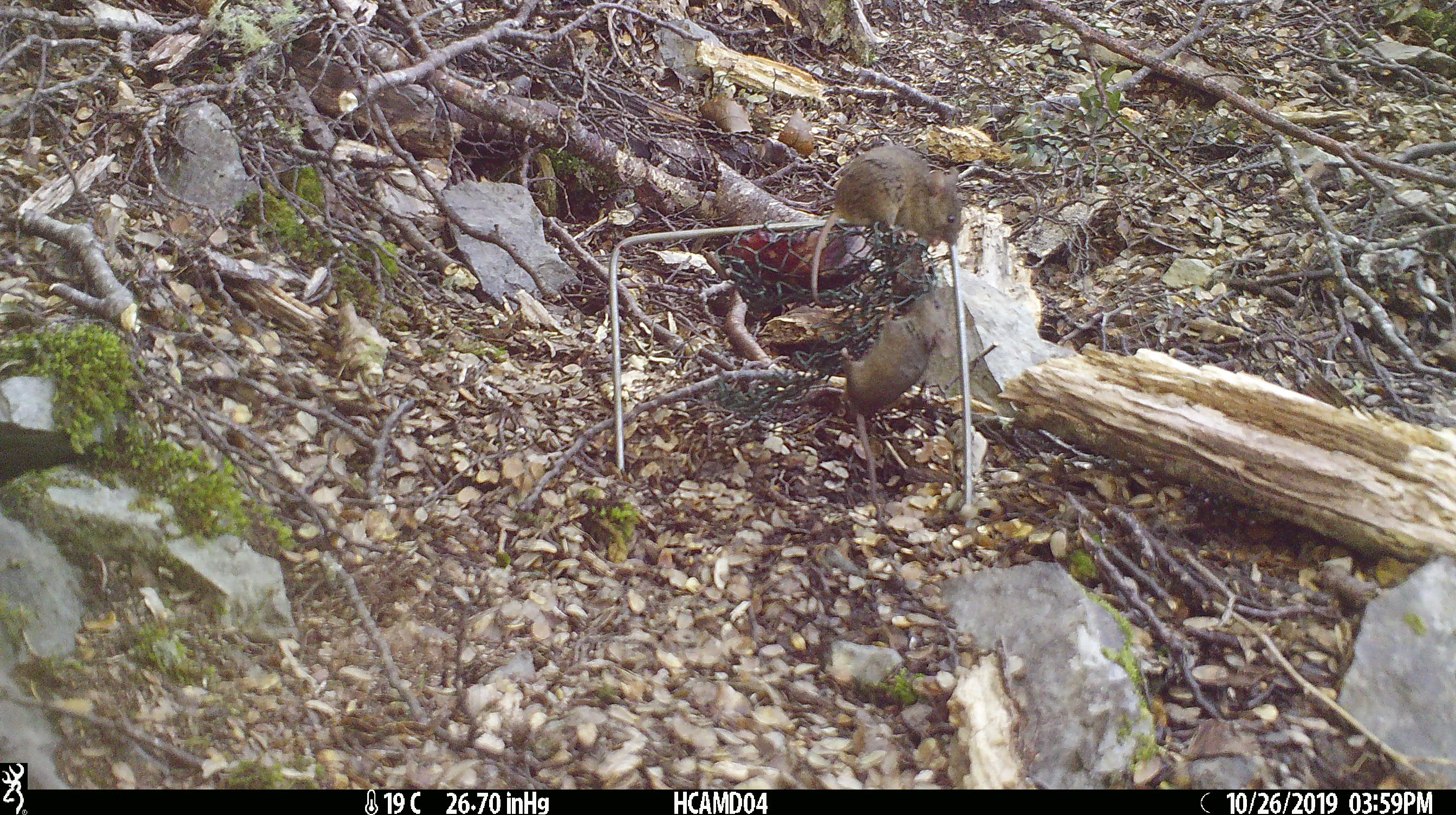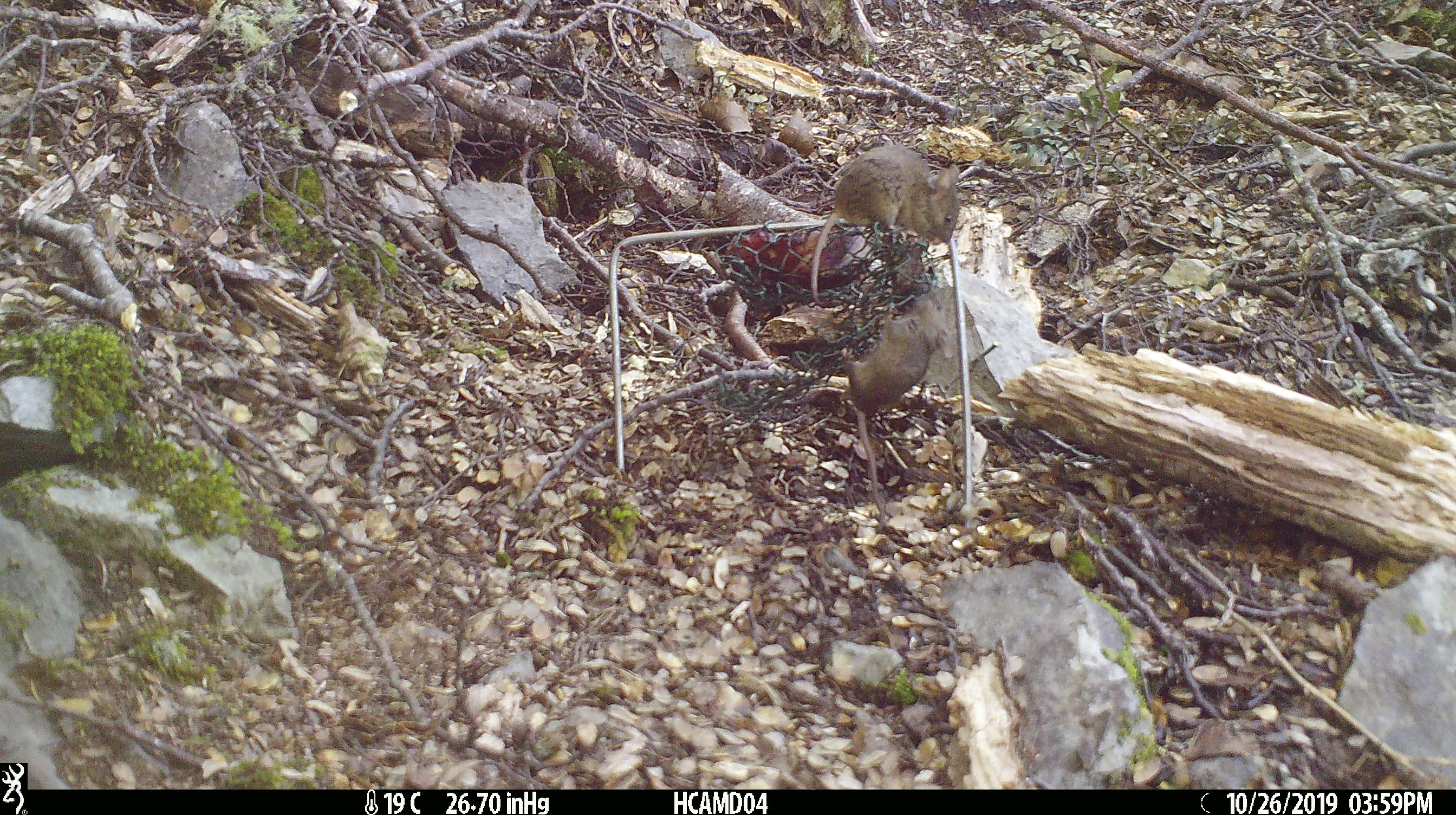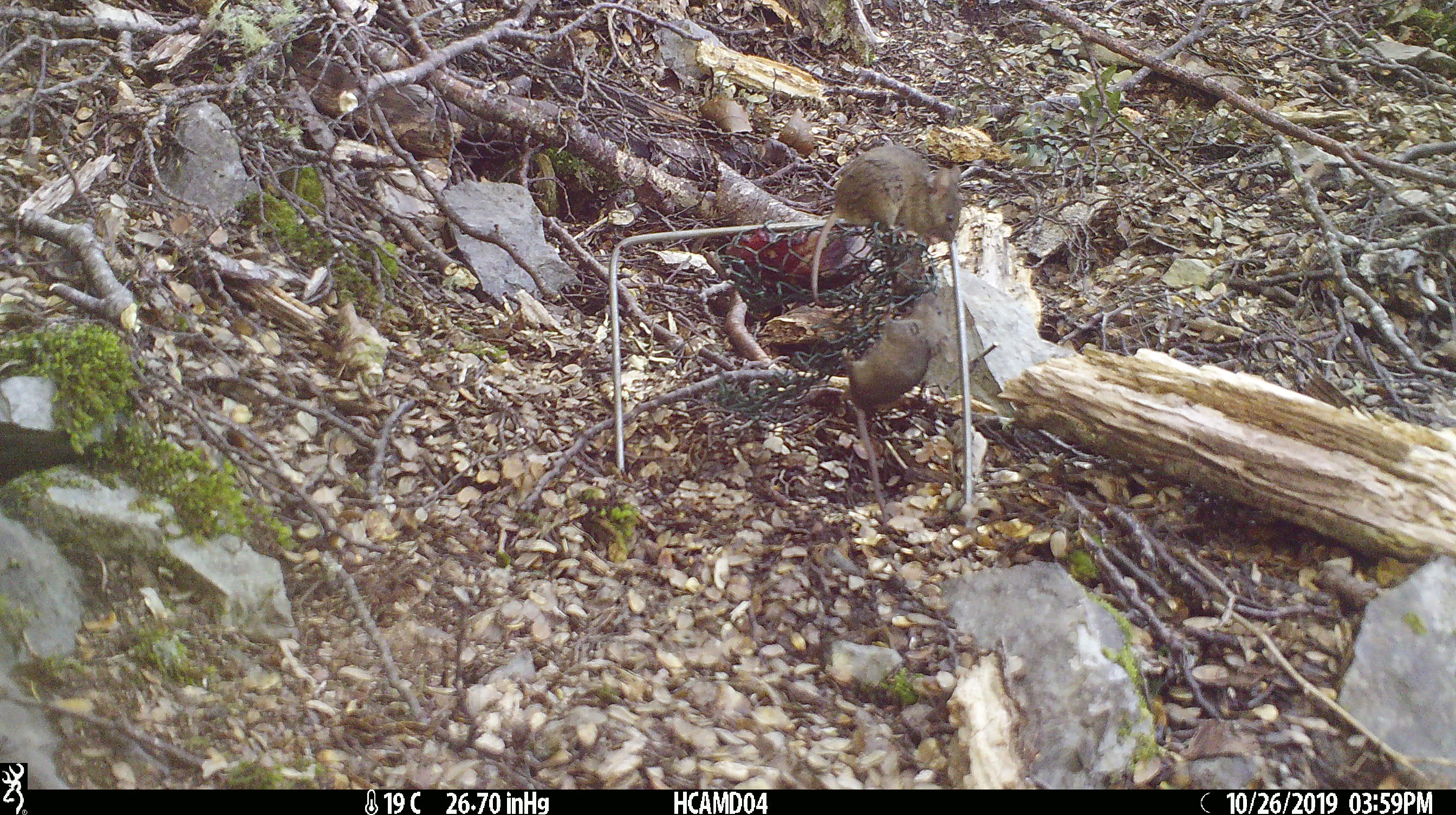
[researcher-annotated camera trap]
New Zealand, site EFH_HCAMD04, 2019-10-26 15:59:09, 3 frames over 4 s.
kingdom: Animalia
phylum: Chordata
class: Mammalia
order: Rodentia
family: Muridae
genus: Mus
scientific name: Mus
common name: mouse